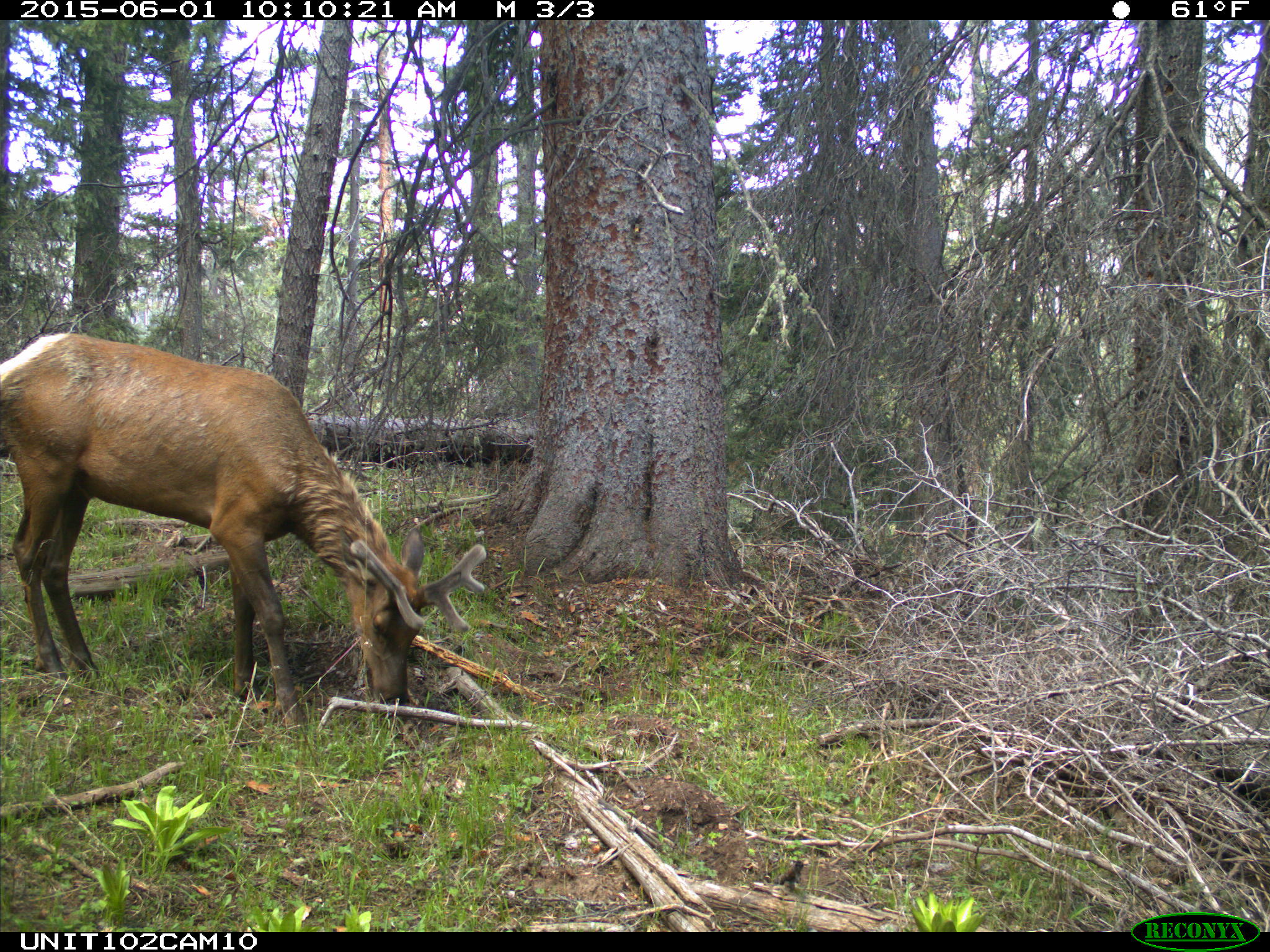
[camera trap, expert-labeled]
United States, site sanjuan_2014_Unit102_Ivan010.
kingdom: Animalia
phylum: Chordata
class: Mammalia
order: Artiodactyla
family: Cervidae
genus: Cervus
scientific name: Cervus elaphus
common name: red deer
Cervus elaphus (red deer).